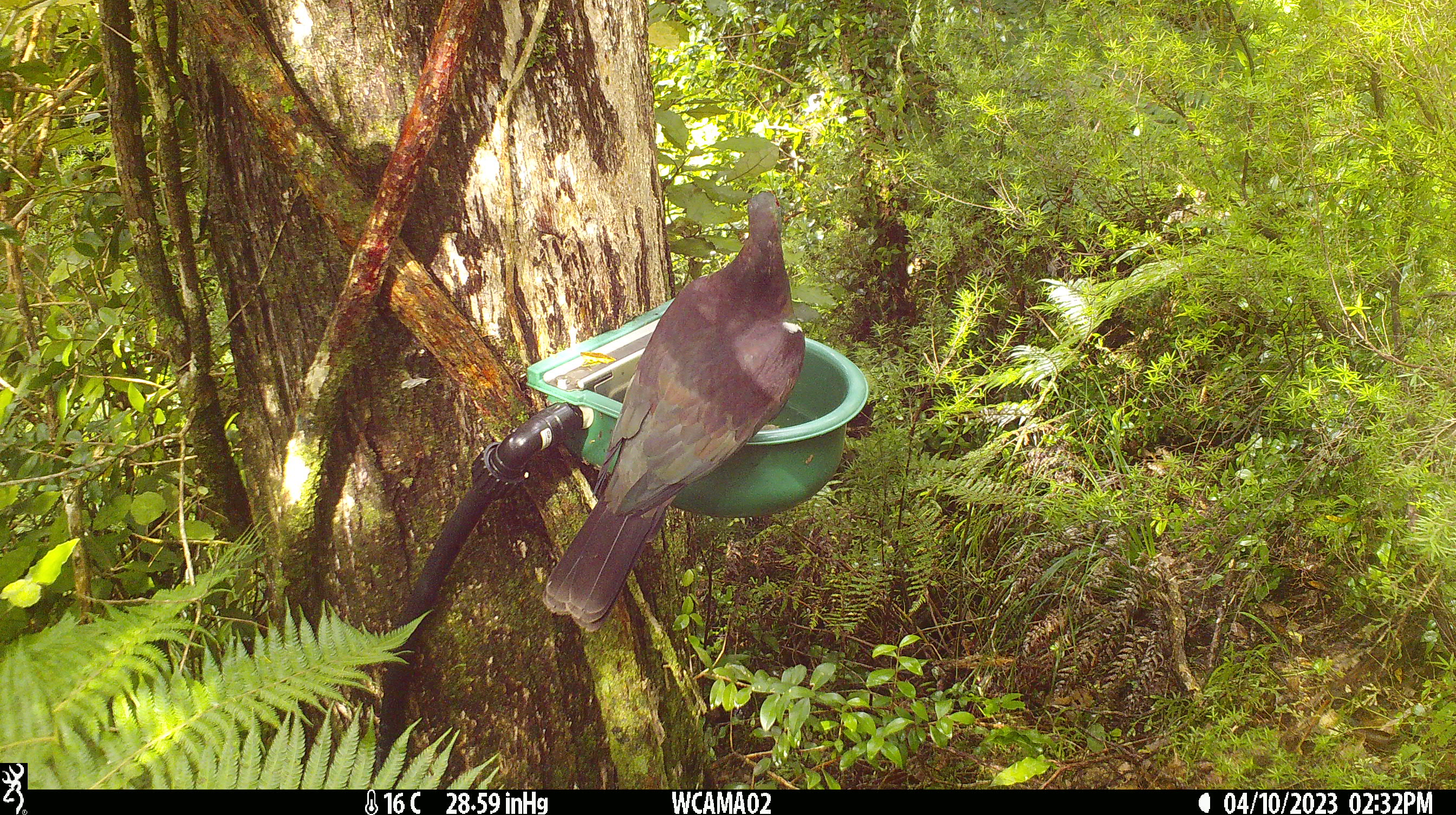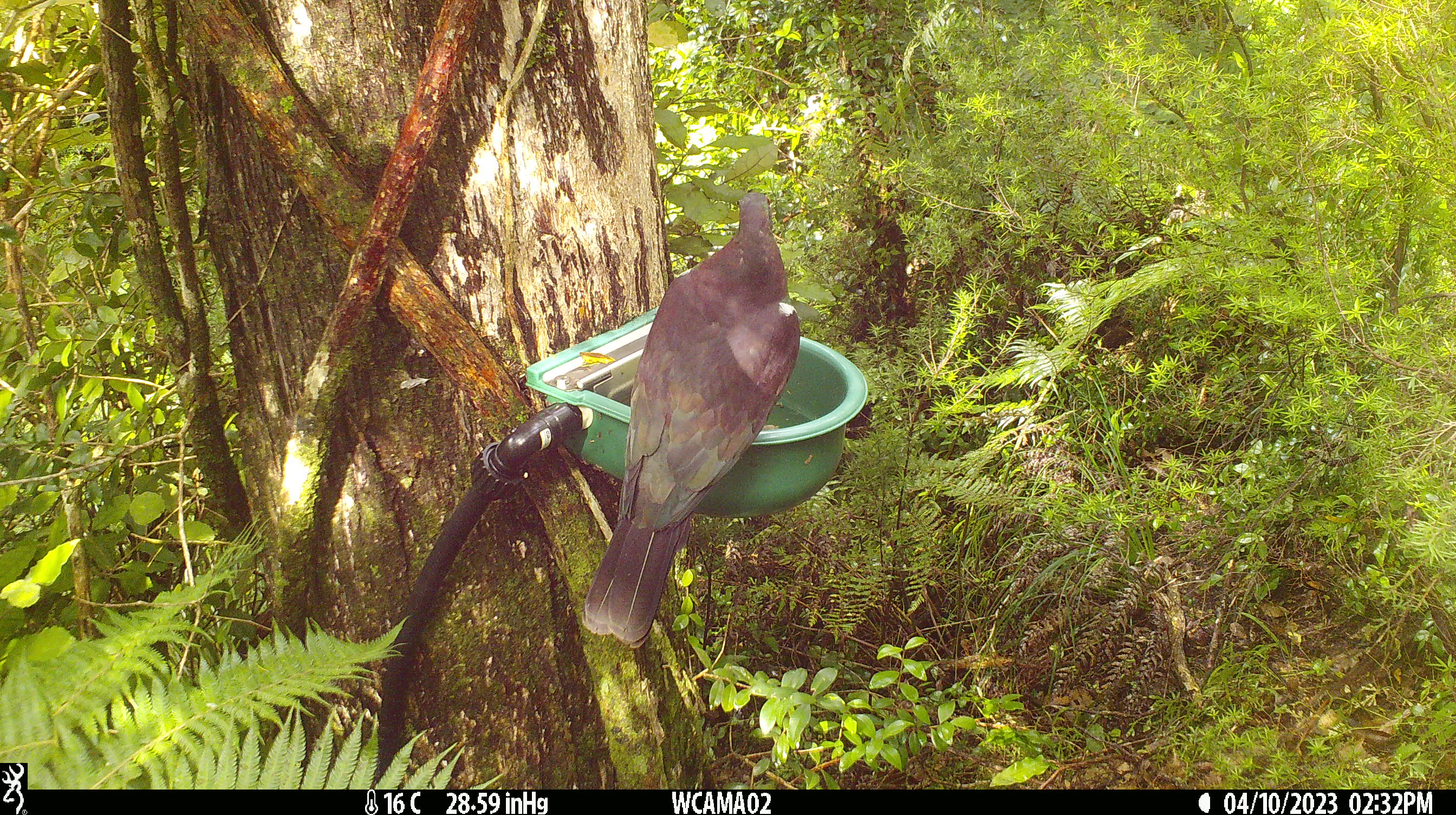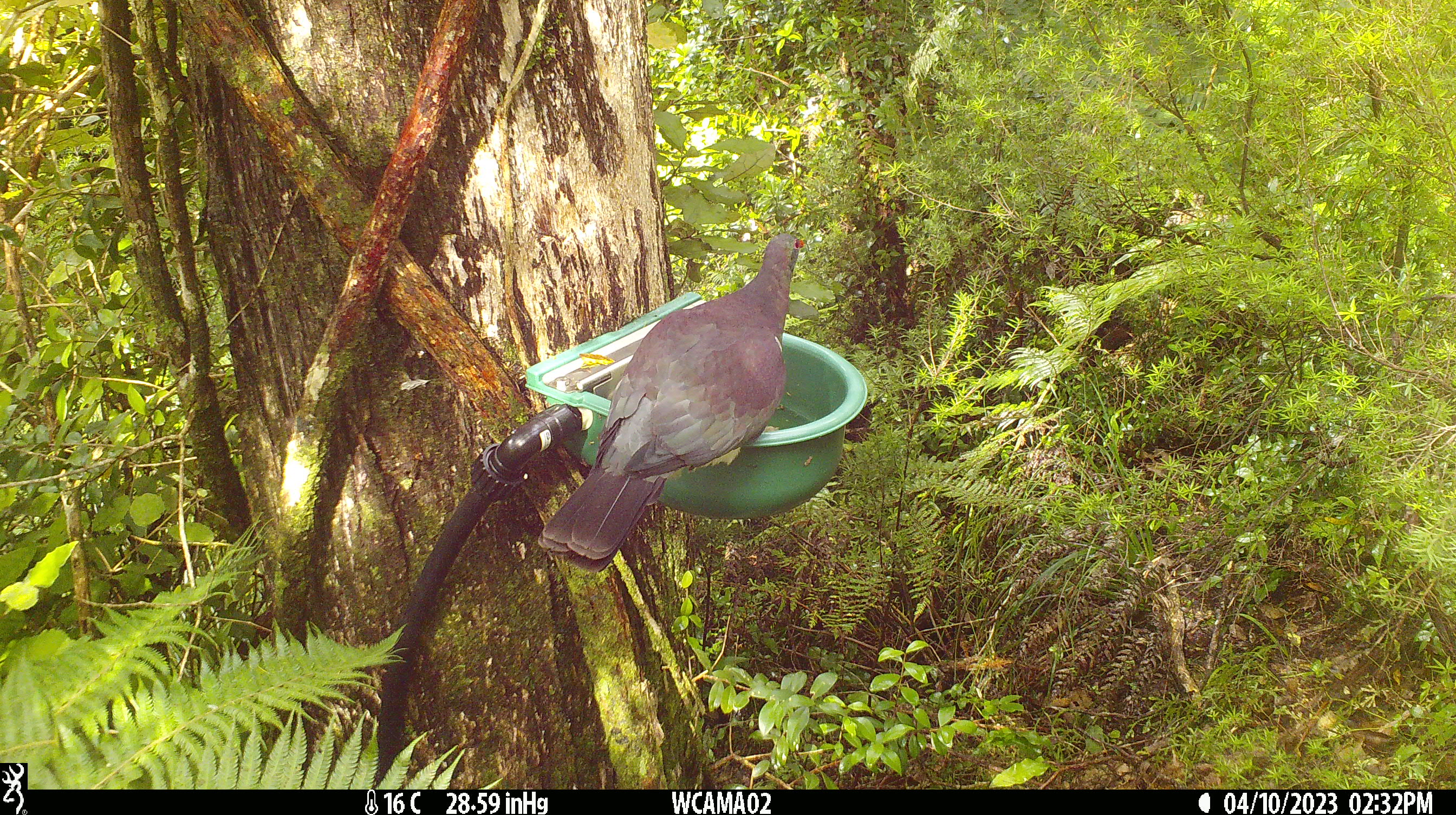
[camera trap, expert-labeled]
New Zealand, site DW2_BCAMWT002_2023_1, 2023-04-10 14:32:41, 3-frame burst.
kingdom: Animalia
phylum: Chordata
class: Aves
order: Columbiformes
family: Columbidae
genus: Hemiphaga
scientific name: Hemiphaga novaeseelandiae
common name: new zealand pigeon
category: kereru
Kereru (new zealand pigeon) (Hemiphaga novaeseelandiae).